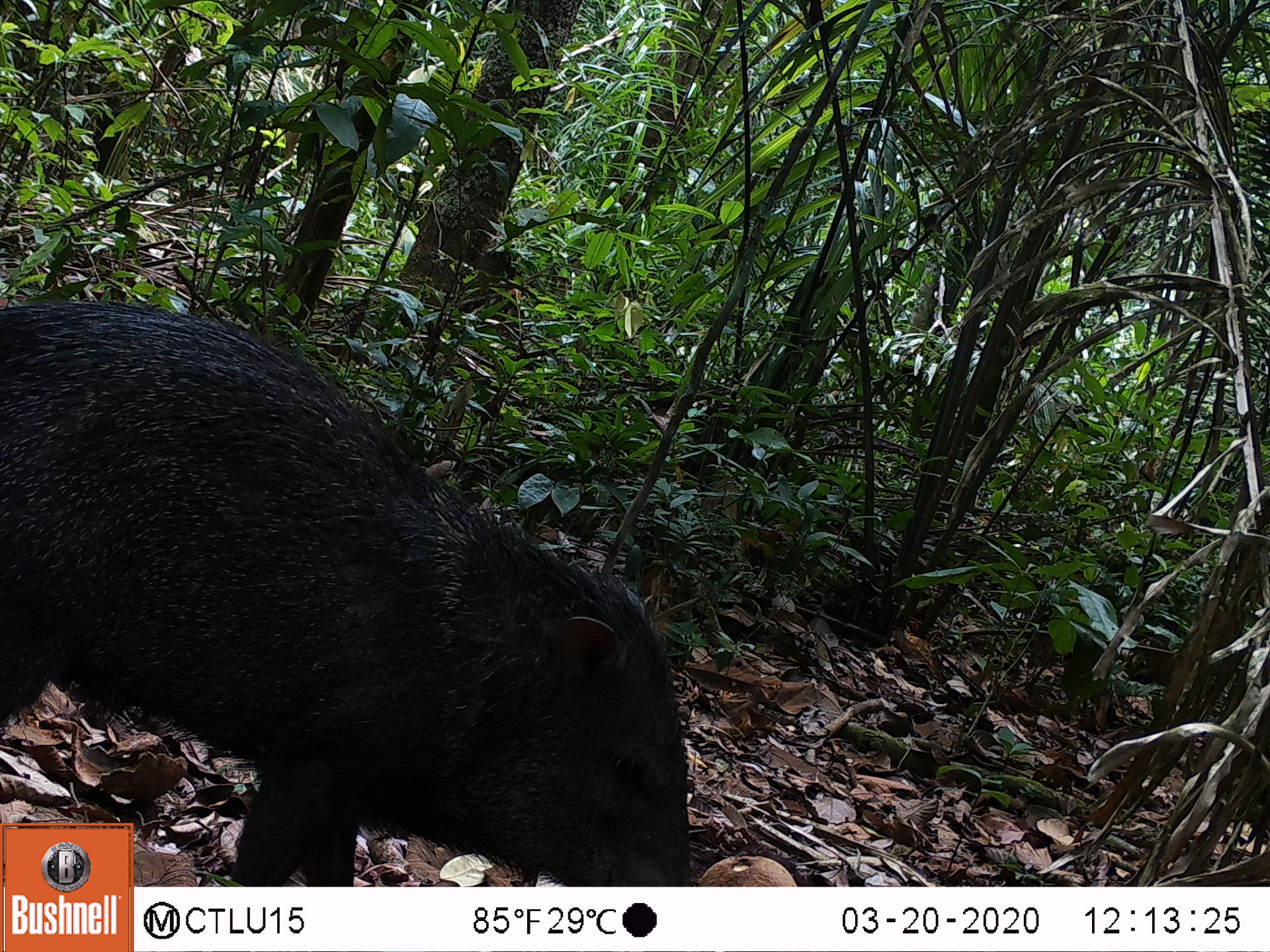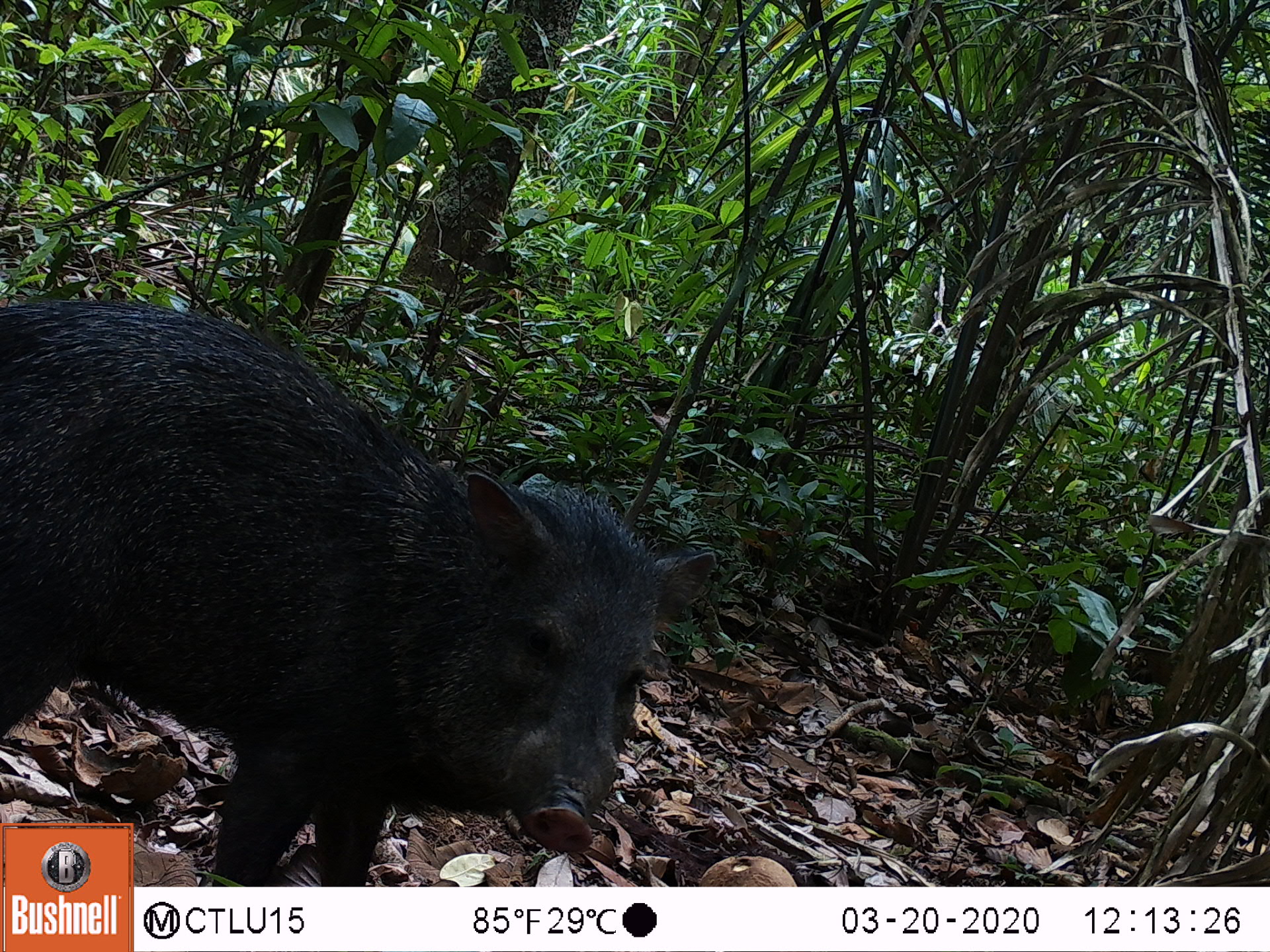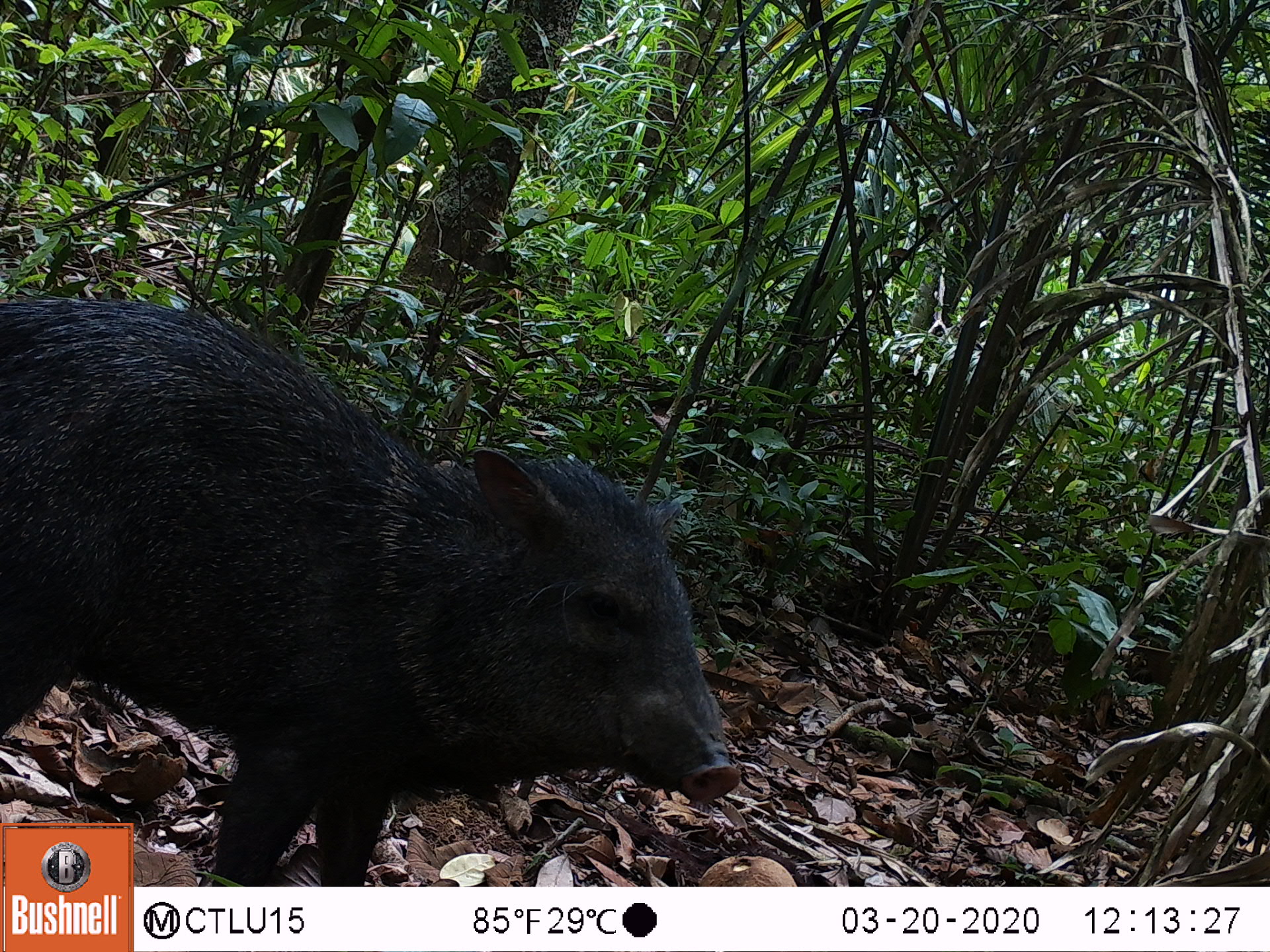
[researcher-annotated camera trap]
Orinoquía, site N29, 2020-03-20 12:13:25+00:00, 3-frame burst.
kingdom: Animalia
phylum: Chordata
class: Mammalia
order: Artiodactyla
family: Tayassuidae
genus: Pecari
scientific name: Pecari tajacu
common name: collared peccary